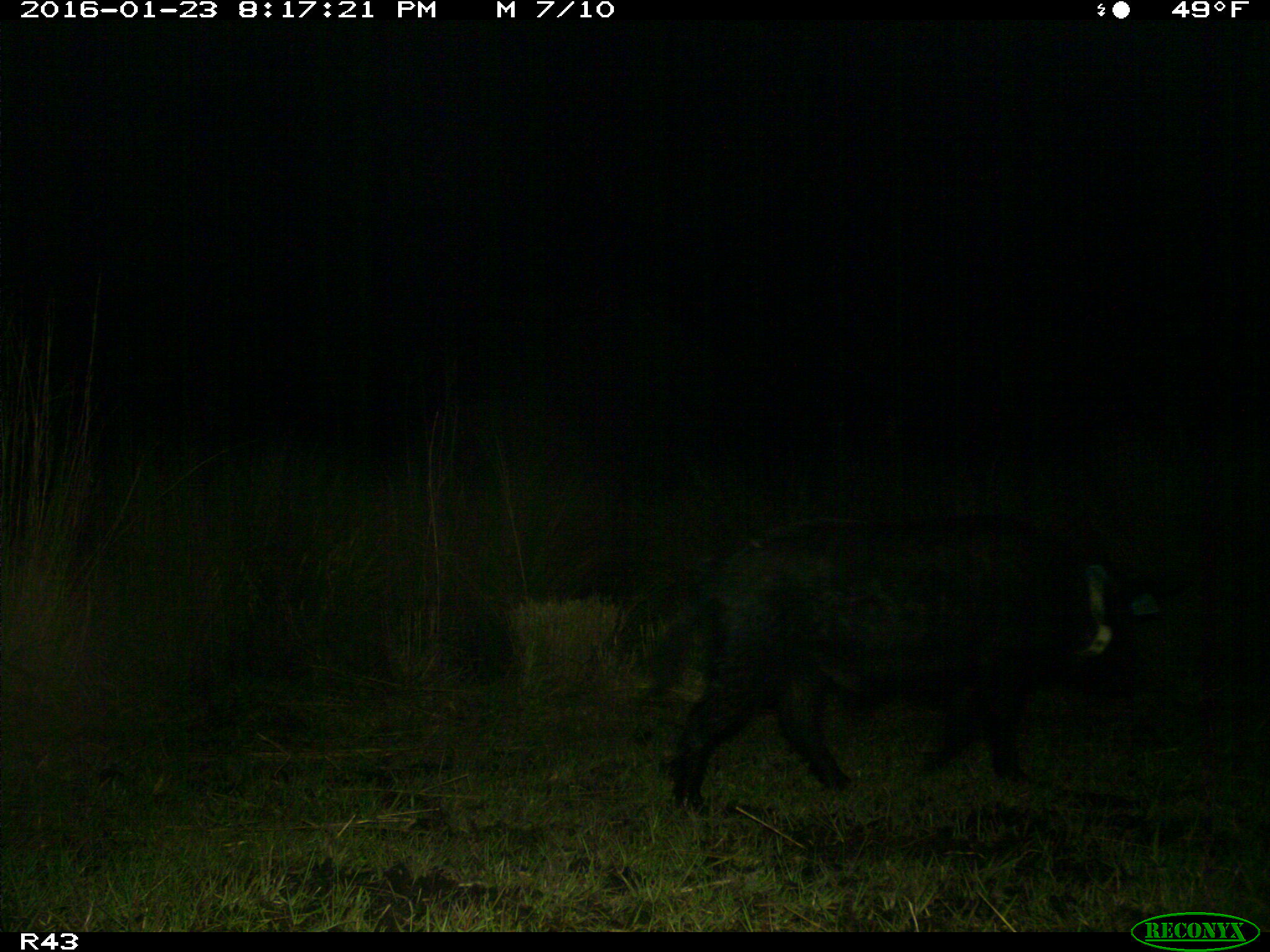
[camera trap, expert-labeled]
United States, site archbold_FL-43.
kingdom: Animalia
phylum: Chordata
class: Mammalia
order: Artiodactyla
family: Suidae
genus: Sus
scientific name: Sus scrofa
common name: wild boar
Sus scrofa (wild boar).